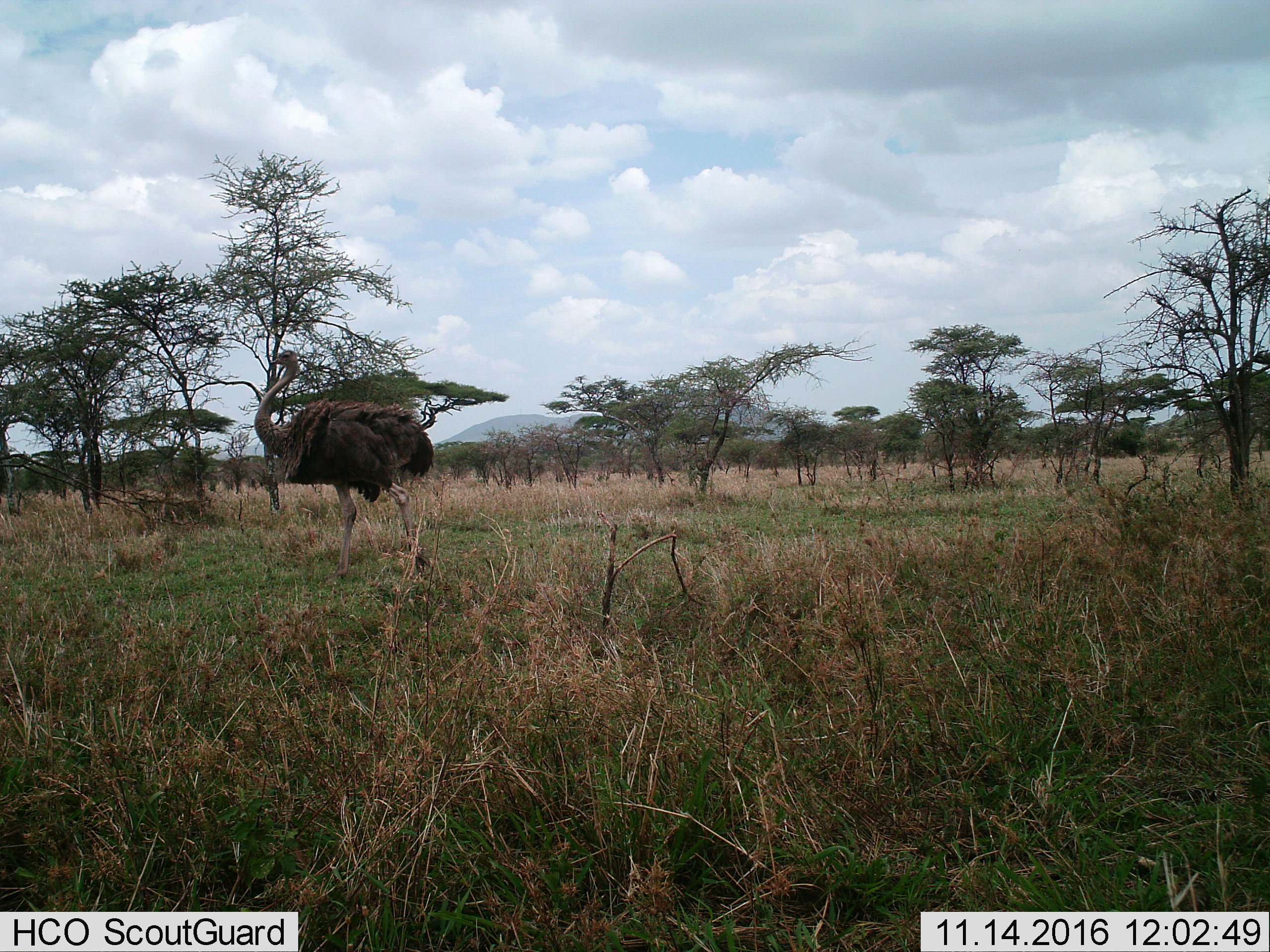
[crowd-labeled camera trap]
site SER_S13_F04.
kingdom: Animalia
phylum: Chordata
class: Aves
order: Struthioniformes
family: Struthionidae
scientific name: Struthionidae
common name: ostrich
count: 1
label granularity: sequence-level